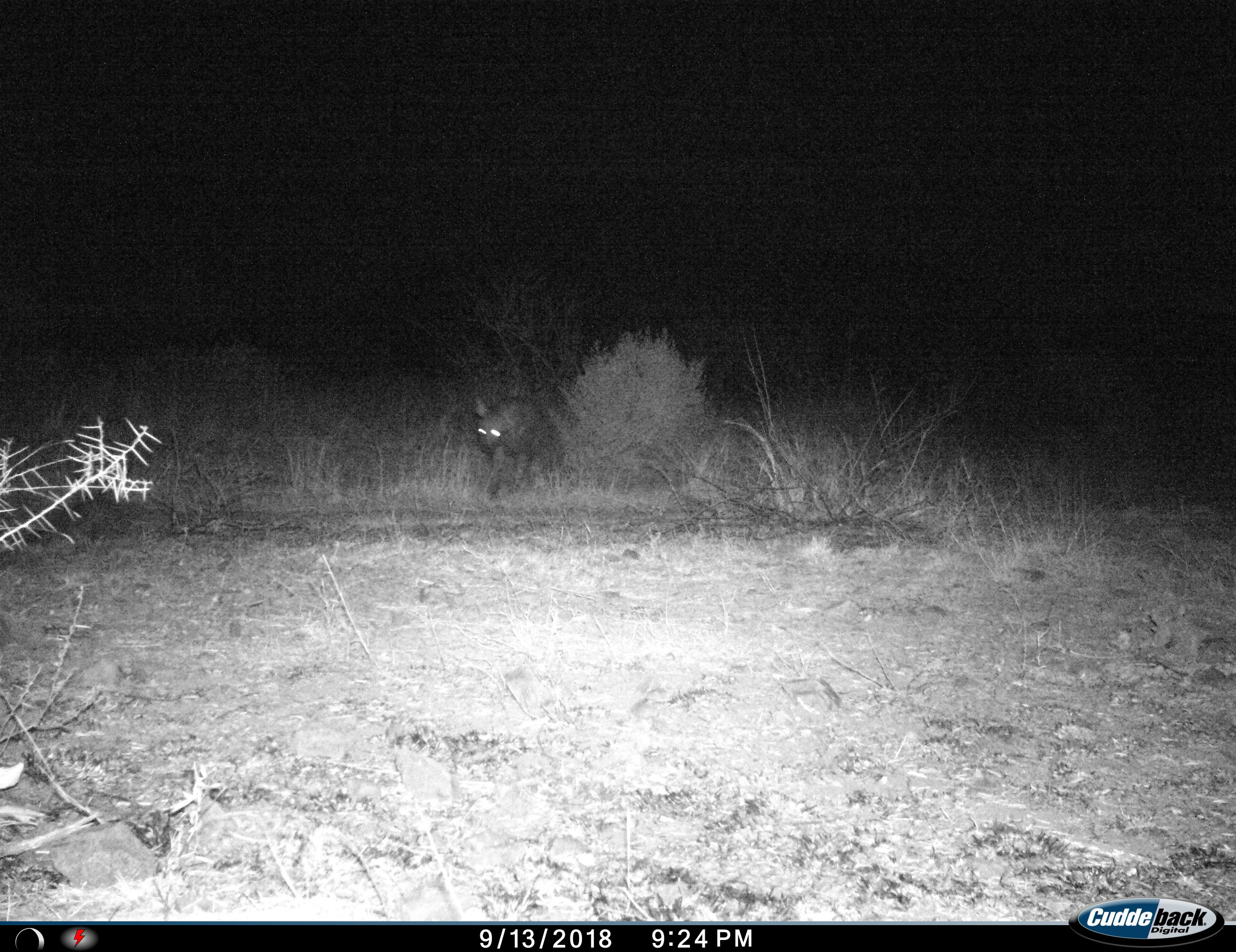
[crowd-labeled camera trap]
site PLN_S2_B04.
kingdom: Animalia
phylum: Chordata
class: Mammalia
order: Carnivora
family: Hyaenidae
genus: Parahyaena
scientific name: Parahyaena brunnea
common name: brown hyena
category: hyenabrown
Hyenabrown (brown hyena) (Parahyaena brunnea), count 1. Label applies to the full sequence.